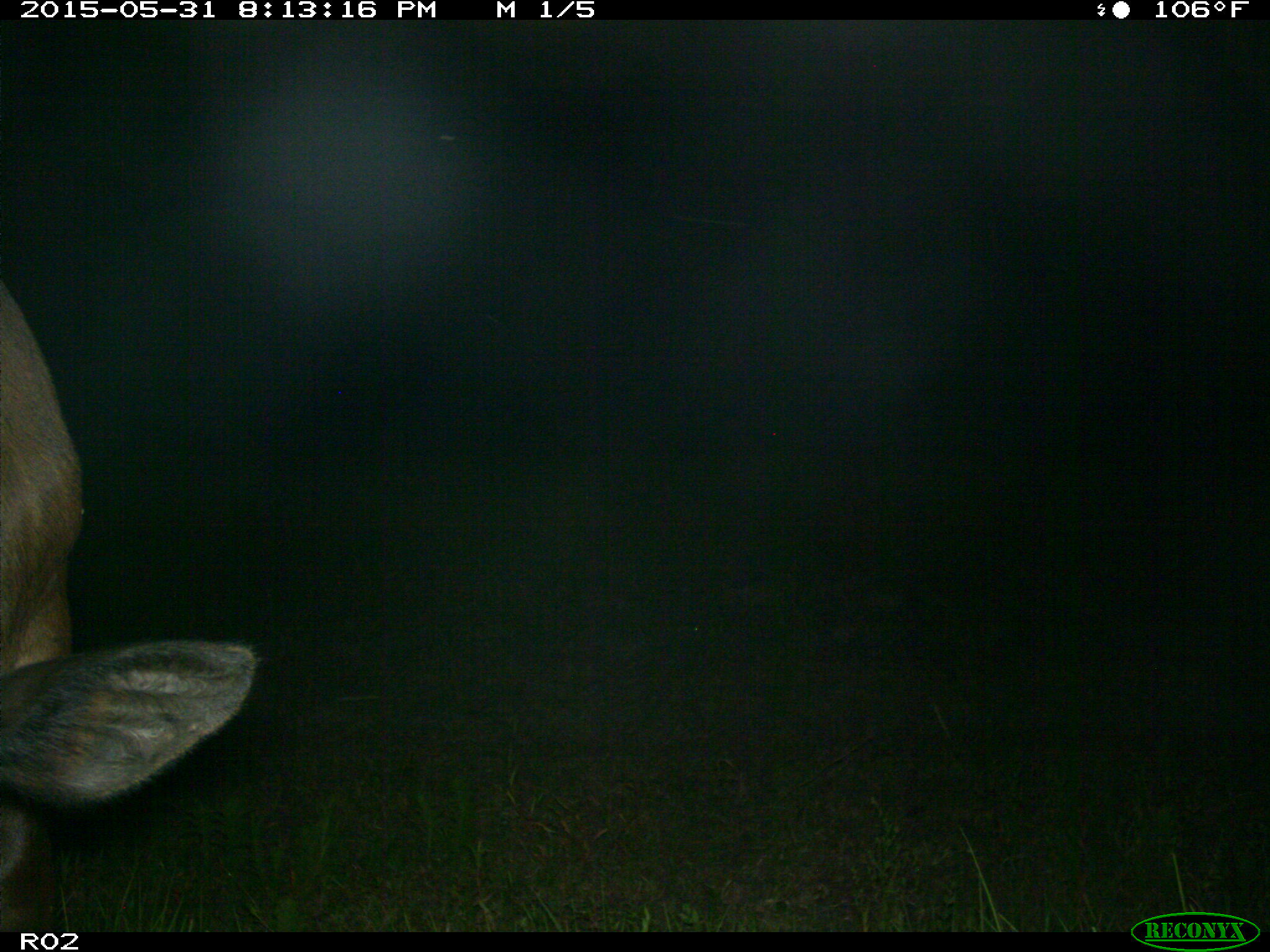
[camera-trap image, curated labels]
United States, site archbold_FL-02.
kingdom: Animalia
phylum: Chordata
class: Mammalia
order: Artiodactyla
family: Bovidae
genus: Bos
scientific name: Bos taurus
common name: domestic cow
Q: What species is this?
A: Bos taurus (domestic cow).